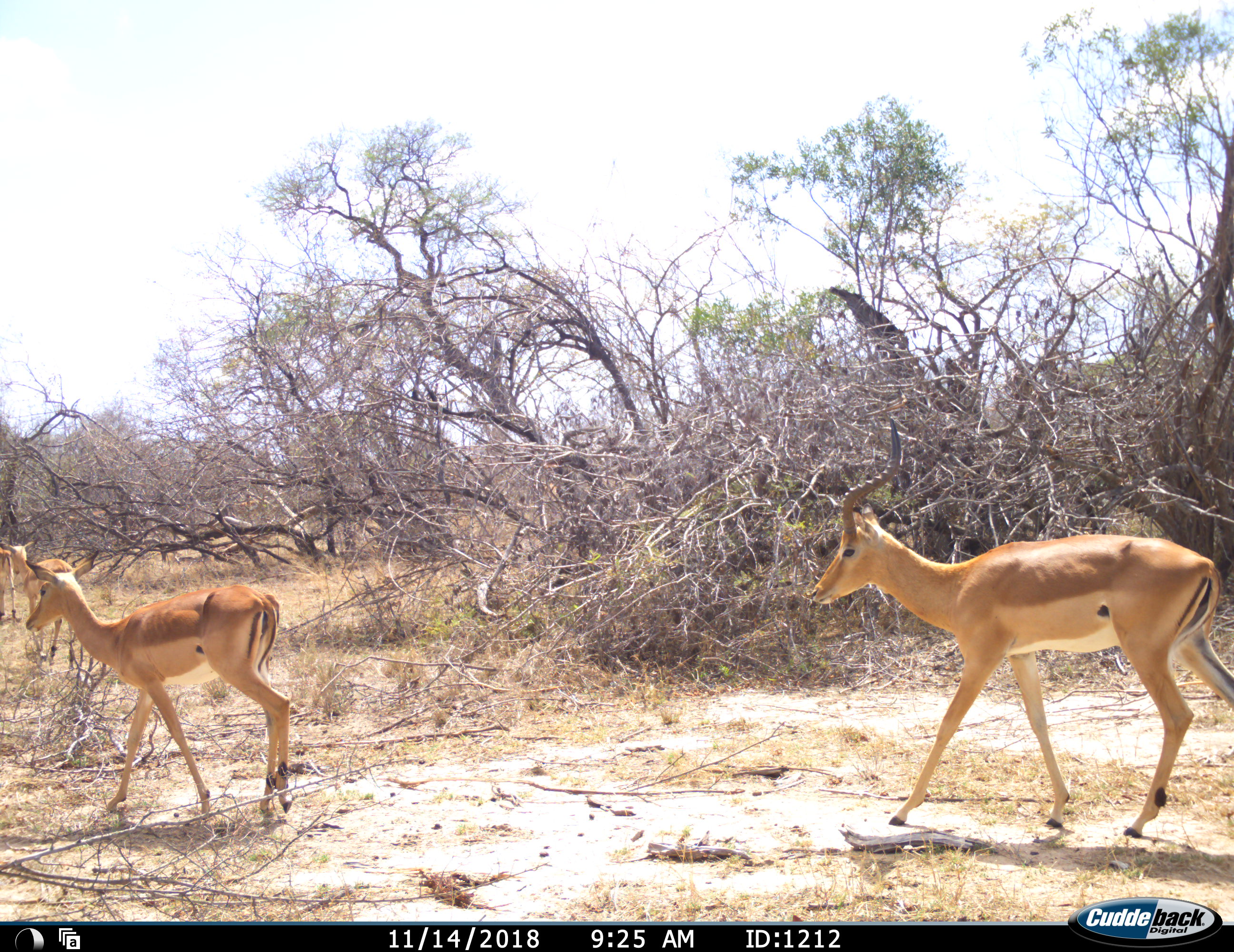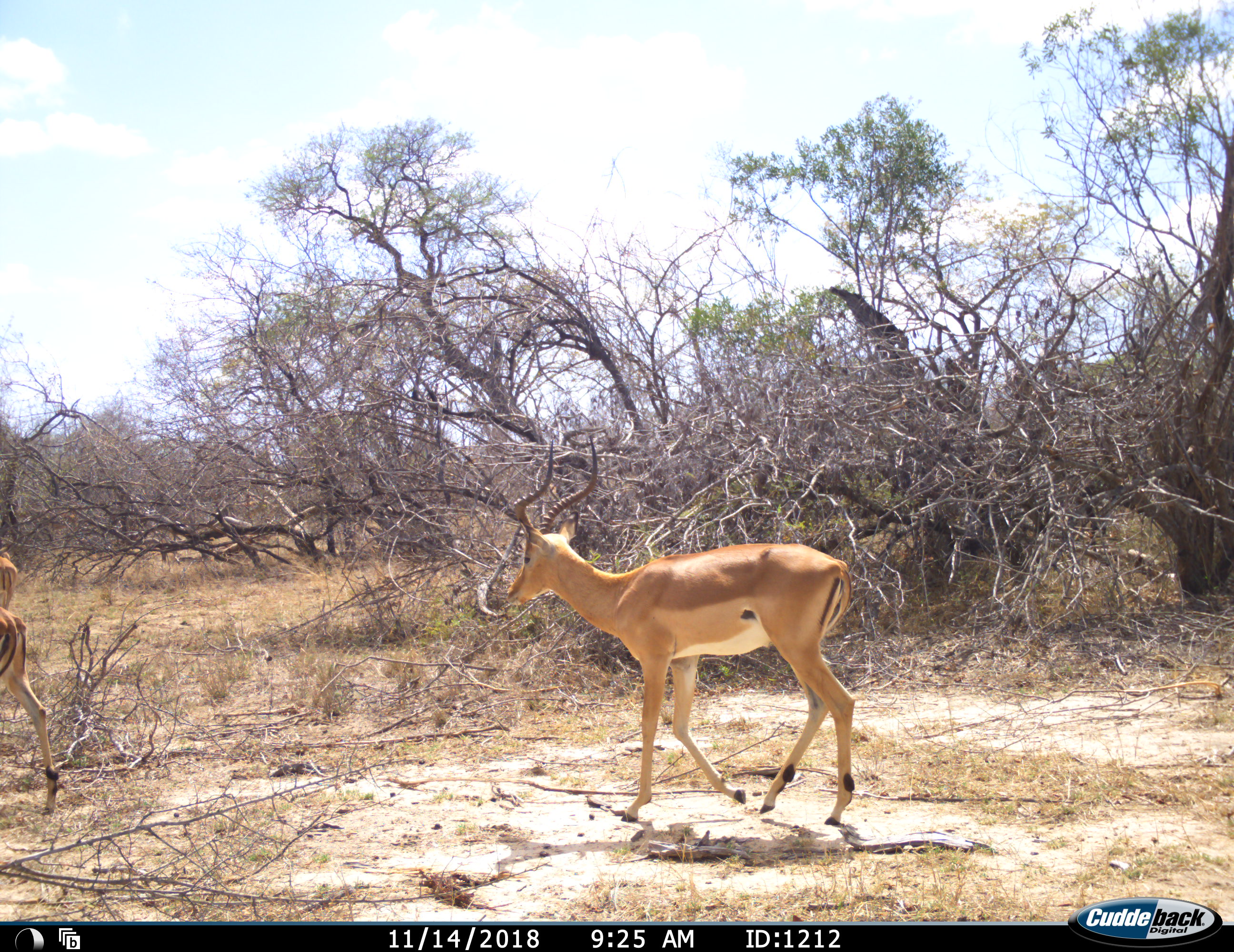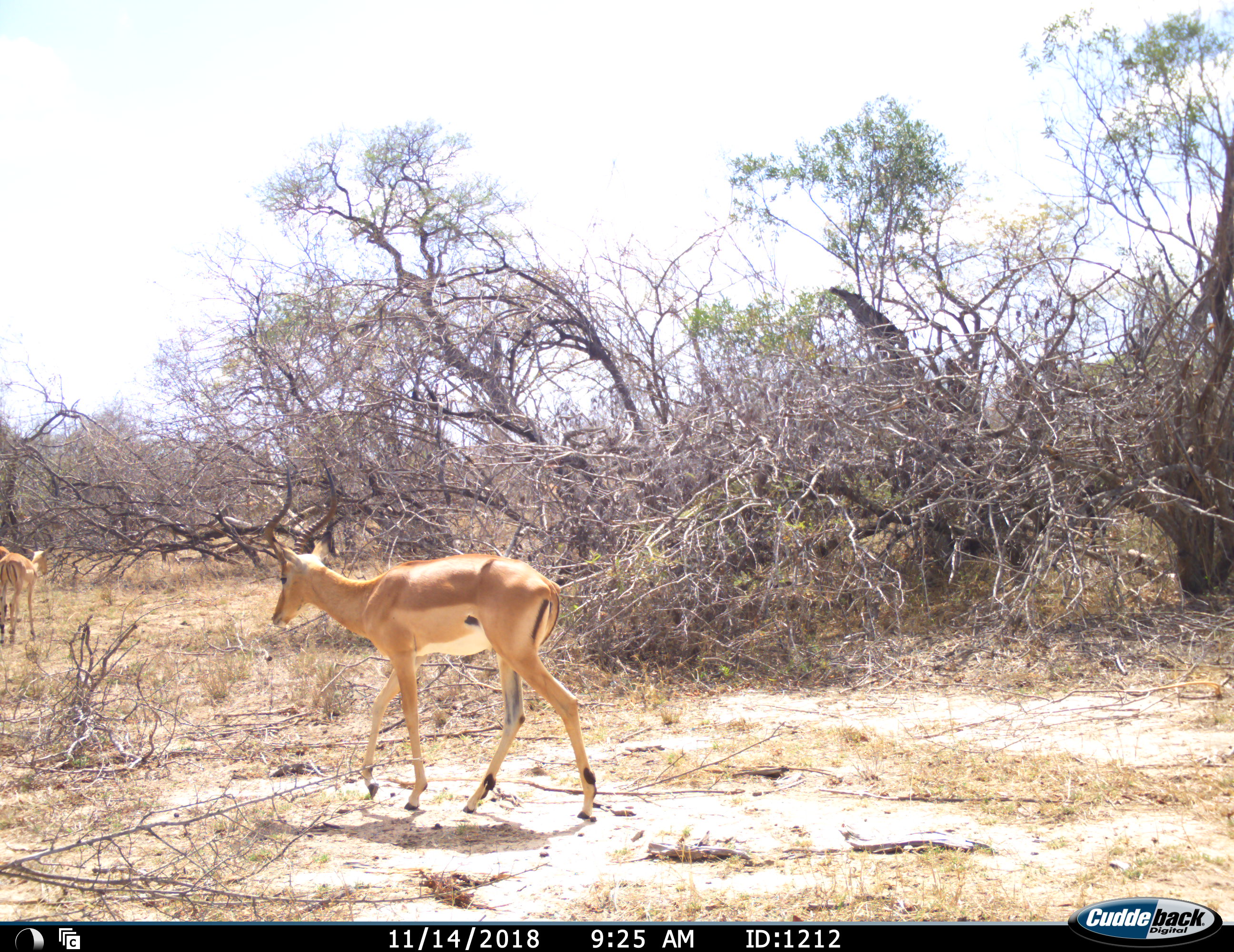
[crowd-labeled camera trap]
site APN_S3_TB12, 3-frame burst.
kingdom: Animalia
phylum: Chordata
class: Mammalia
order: Artiodactyla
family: Bovidae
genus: Aepyceros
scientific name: Aepyceros melampus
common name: impala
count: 4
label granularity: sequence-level